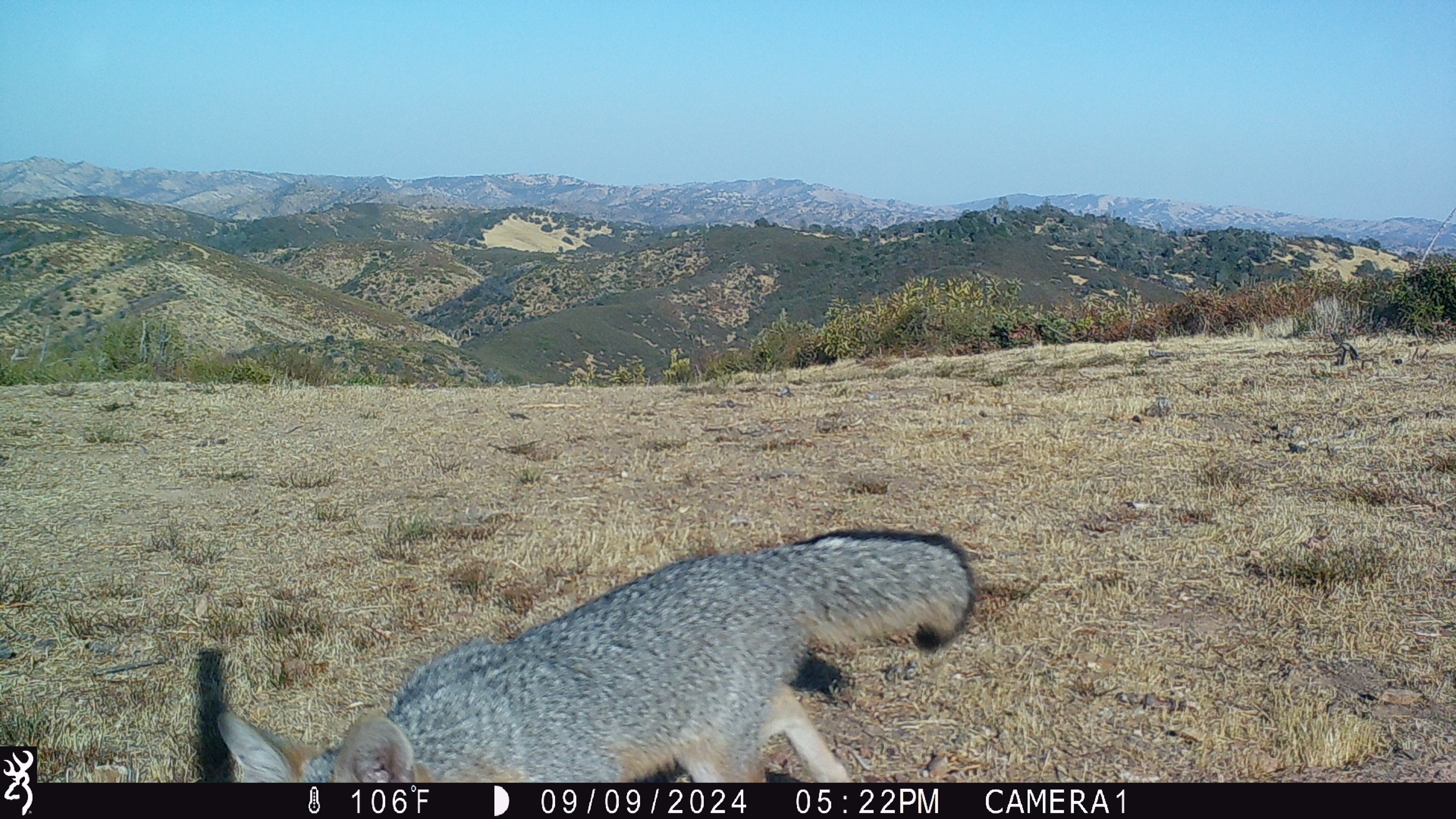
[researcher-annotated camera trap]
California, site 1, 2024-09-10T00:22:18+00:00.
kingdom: Animalia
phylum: Chordata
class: Mammalia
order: Carnivora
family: Canidae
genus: Urocyon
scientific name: Urocyon cinereoargenteus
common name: gray fox